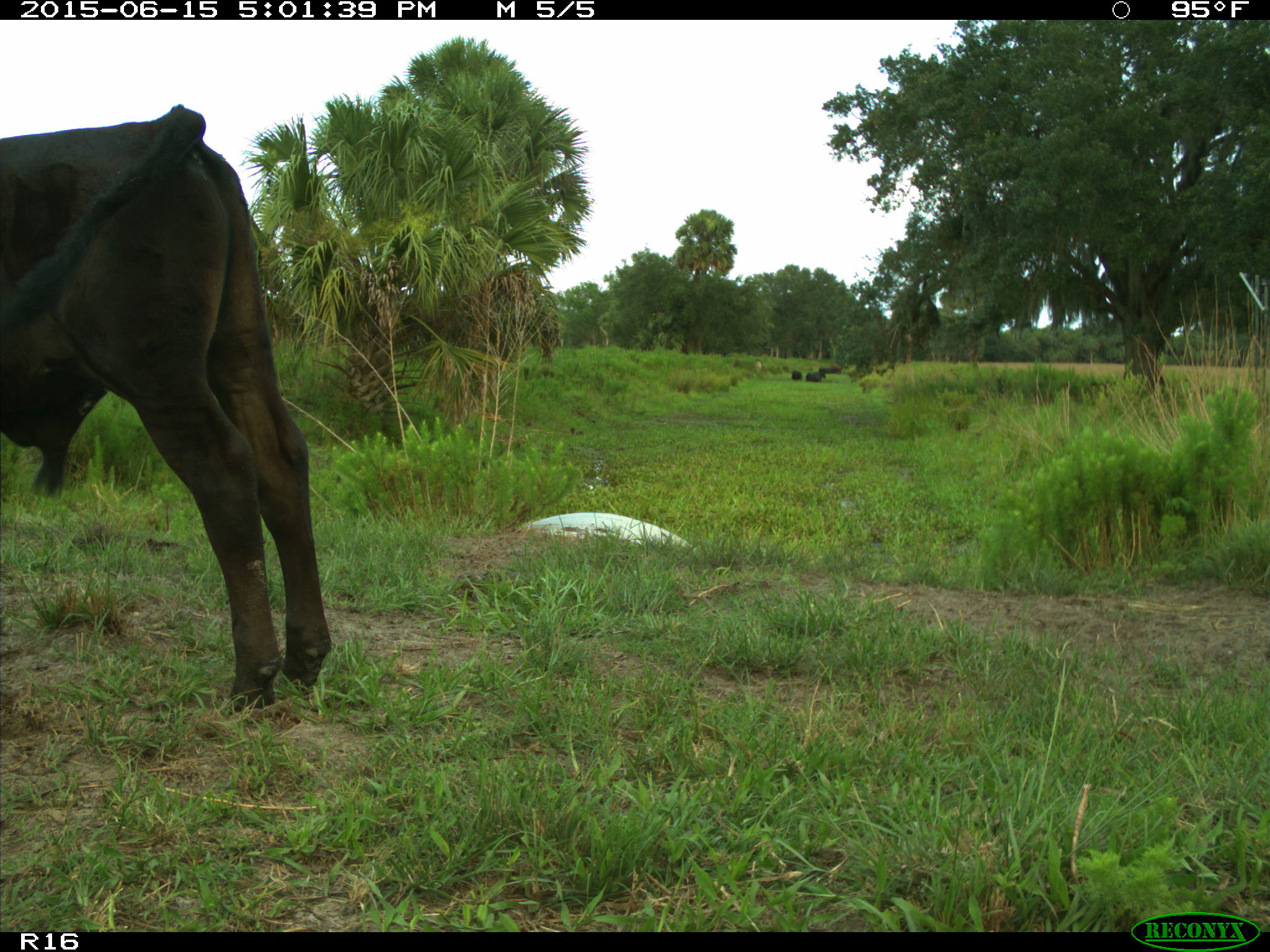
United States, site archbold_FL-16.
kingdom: Animalia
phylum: Chordata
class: Mammalia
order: Artiodactyla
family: Bovidae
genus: Bos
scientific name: Bos taurus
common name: domestic cow